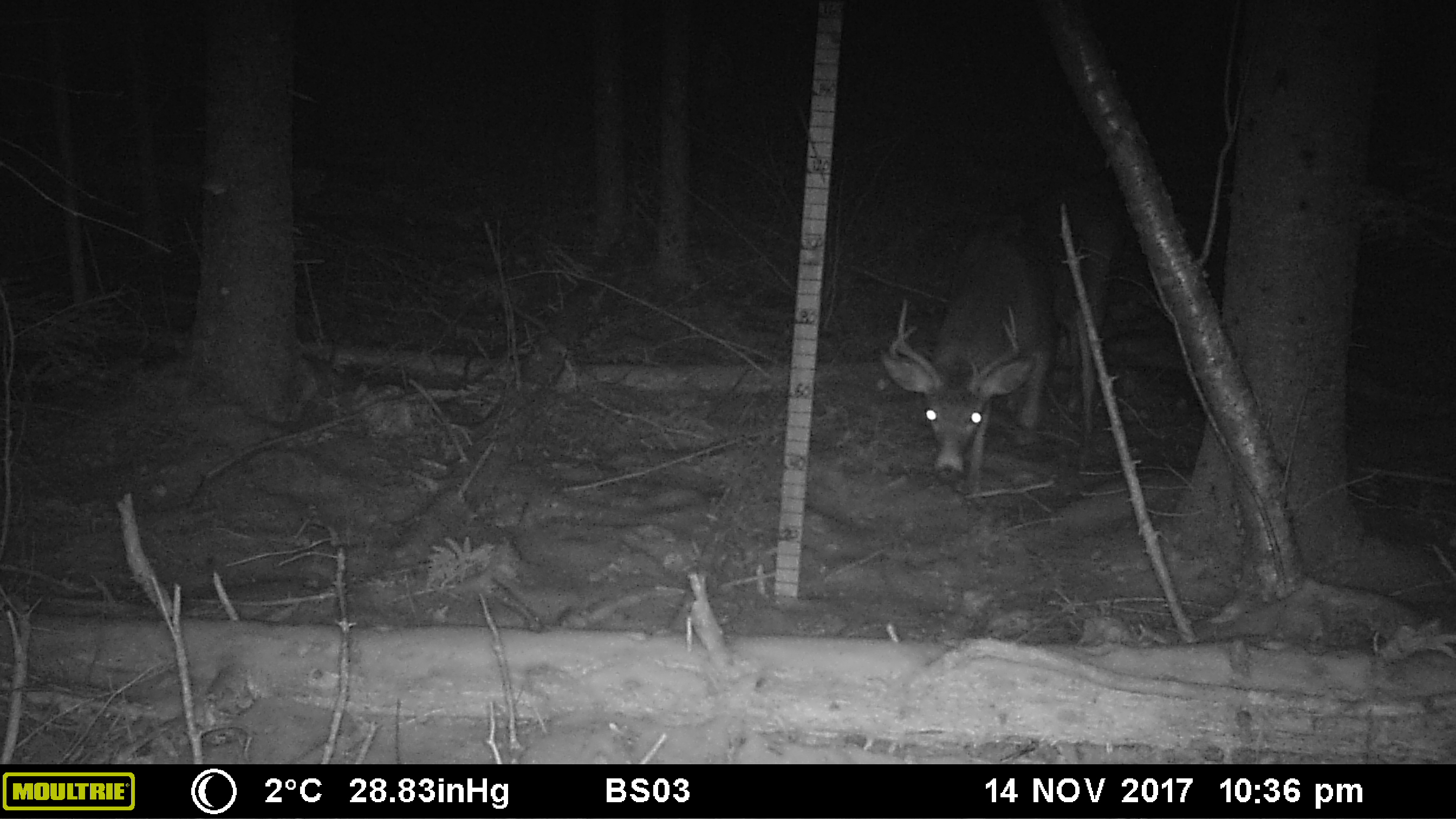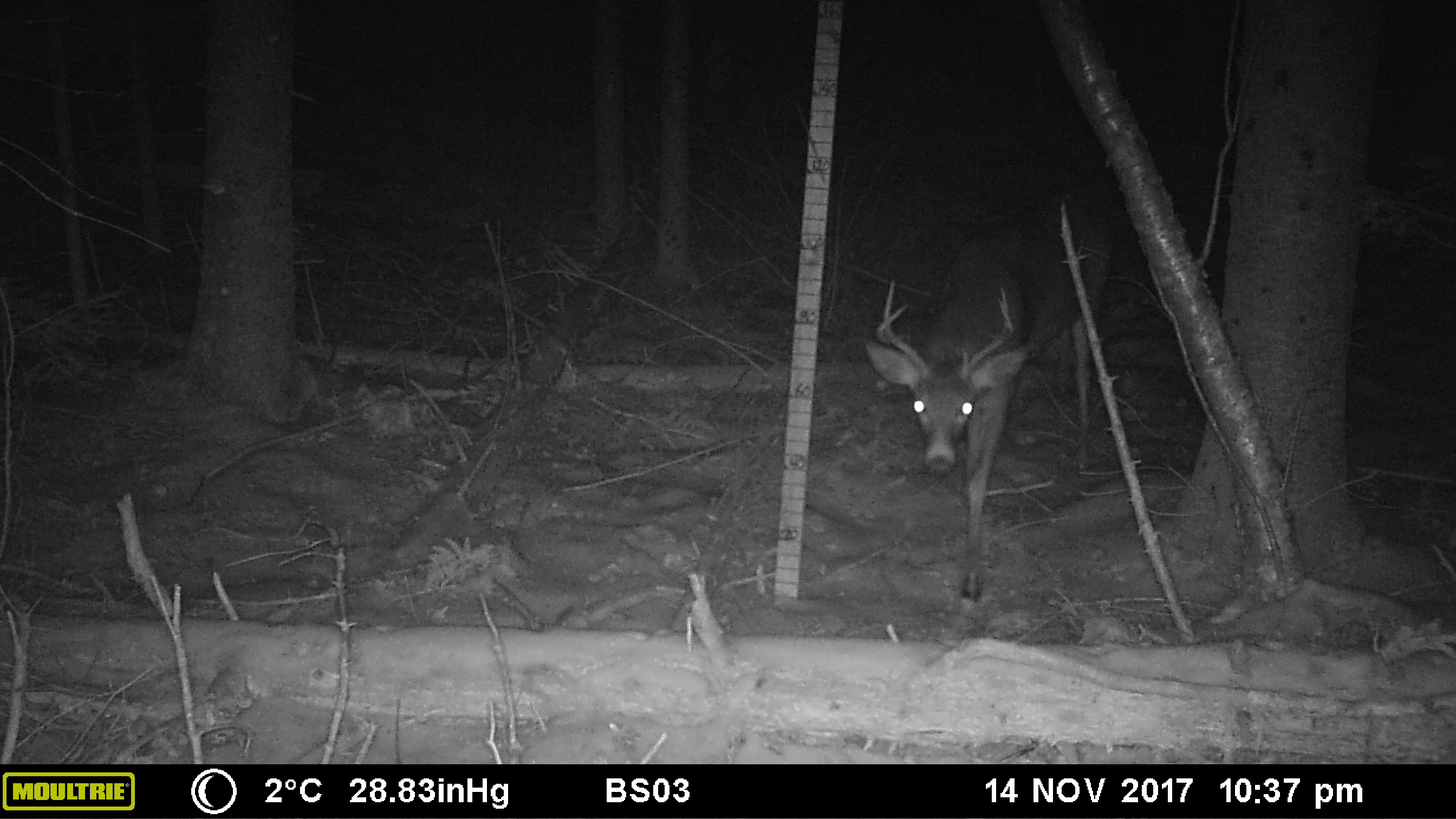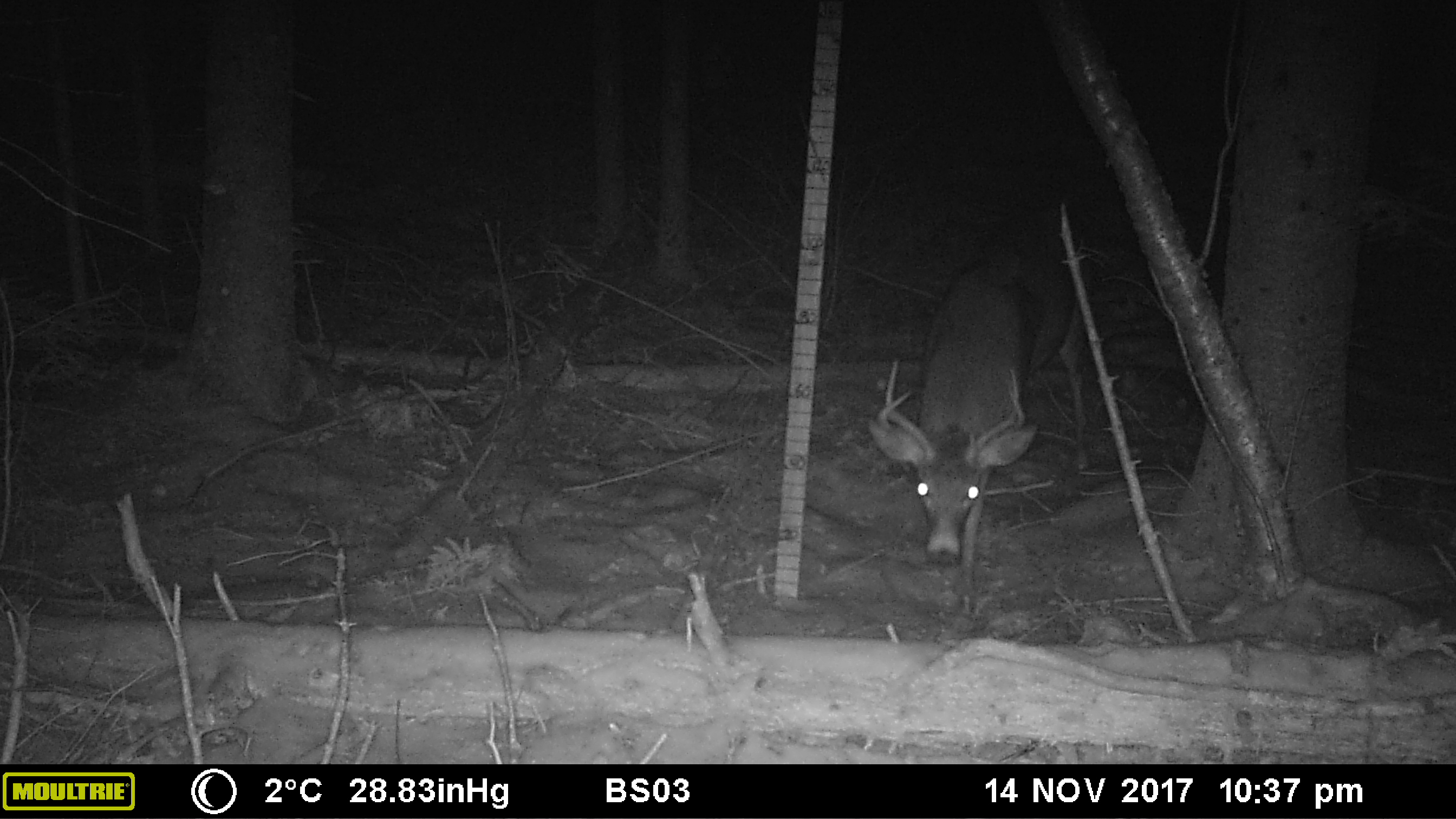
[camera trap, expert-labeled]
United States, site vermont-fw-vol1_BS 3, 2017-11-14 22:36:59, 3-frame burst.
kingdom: Animalia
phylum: Chordata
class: Mammalia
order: Artiodactyla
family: Cervidae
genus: Odocoileus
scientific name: Odocoileus virginianus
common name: white-tailed deer